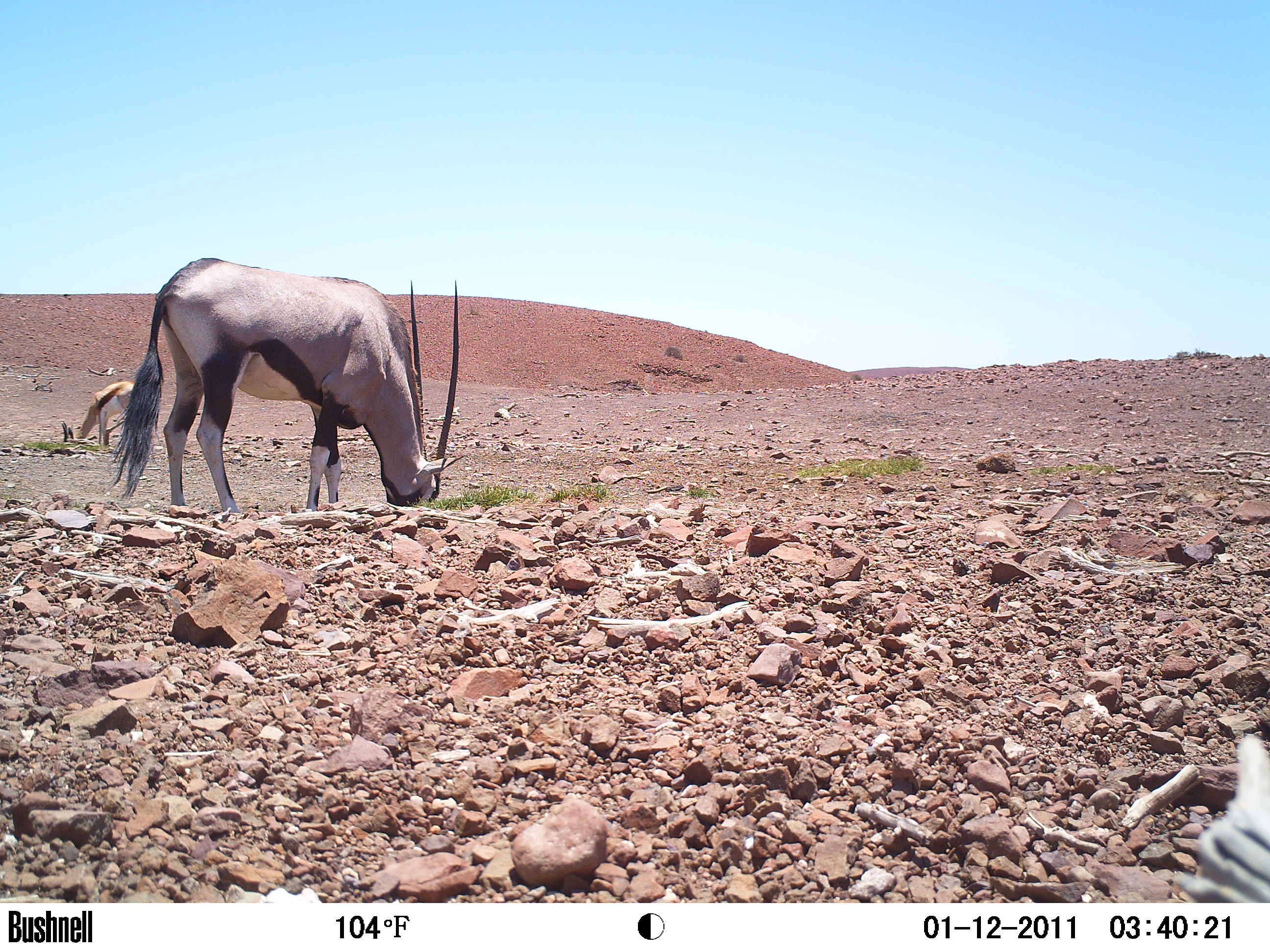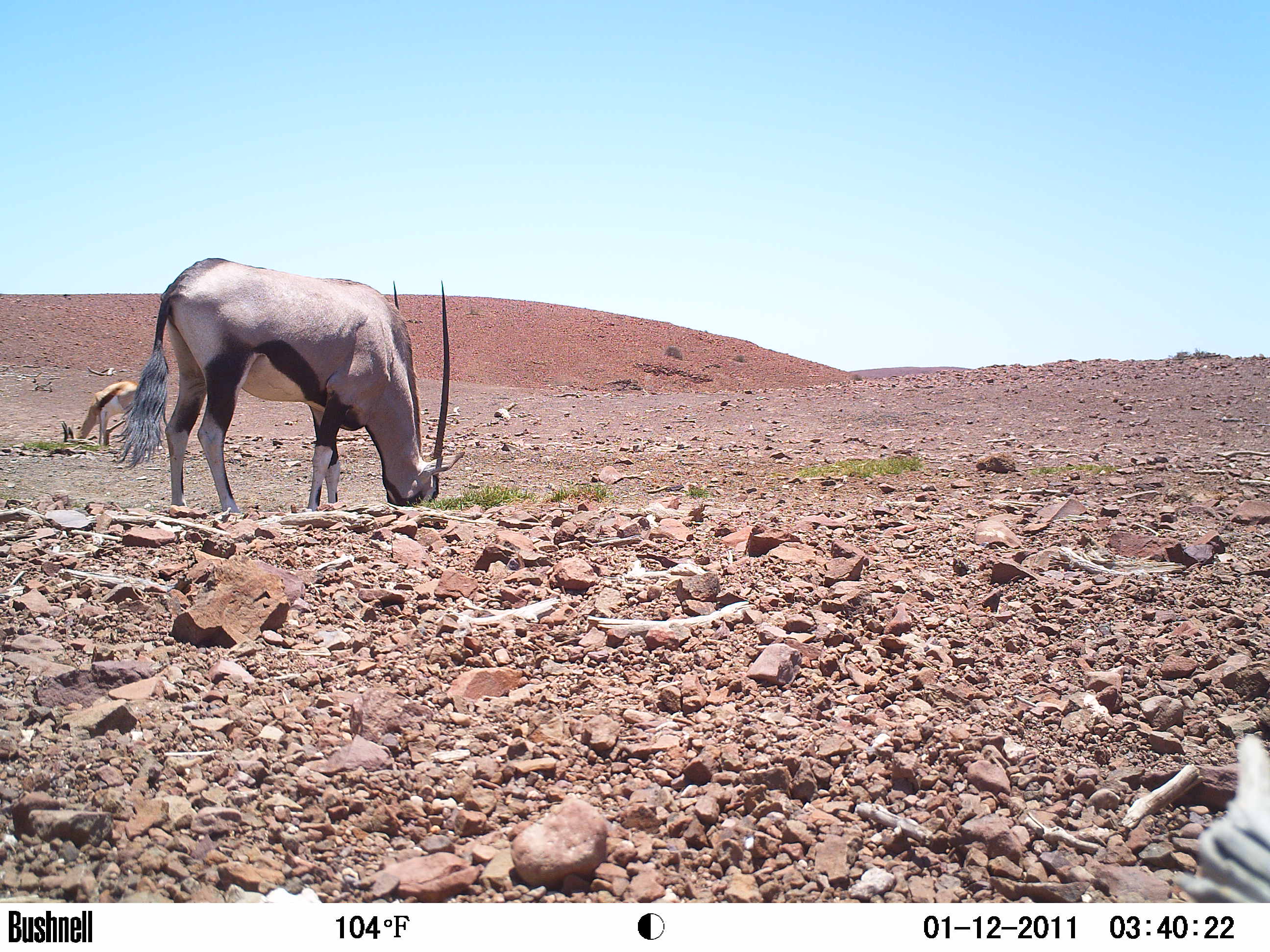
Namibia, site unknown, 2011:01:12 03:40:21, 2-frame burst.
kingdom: Animalia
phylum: Chordata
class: Mammalia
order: Artiodactyla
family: Bovidae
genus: Oryx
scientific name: Oryx gazella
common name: gemsbok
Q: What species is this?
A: Oryx gazella (gemsbok).